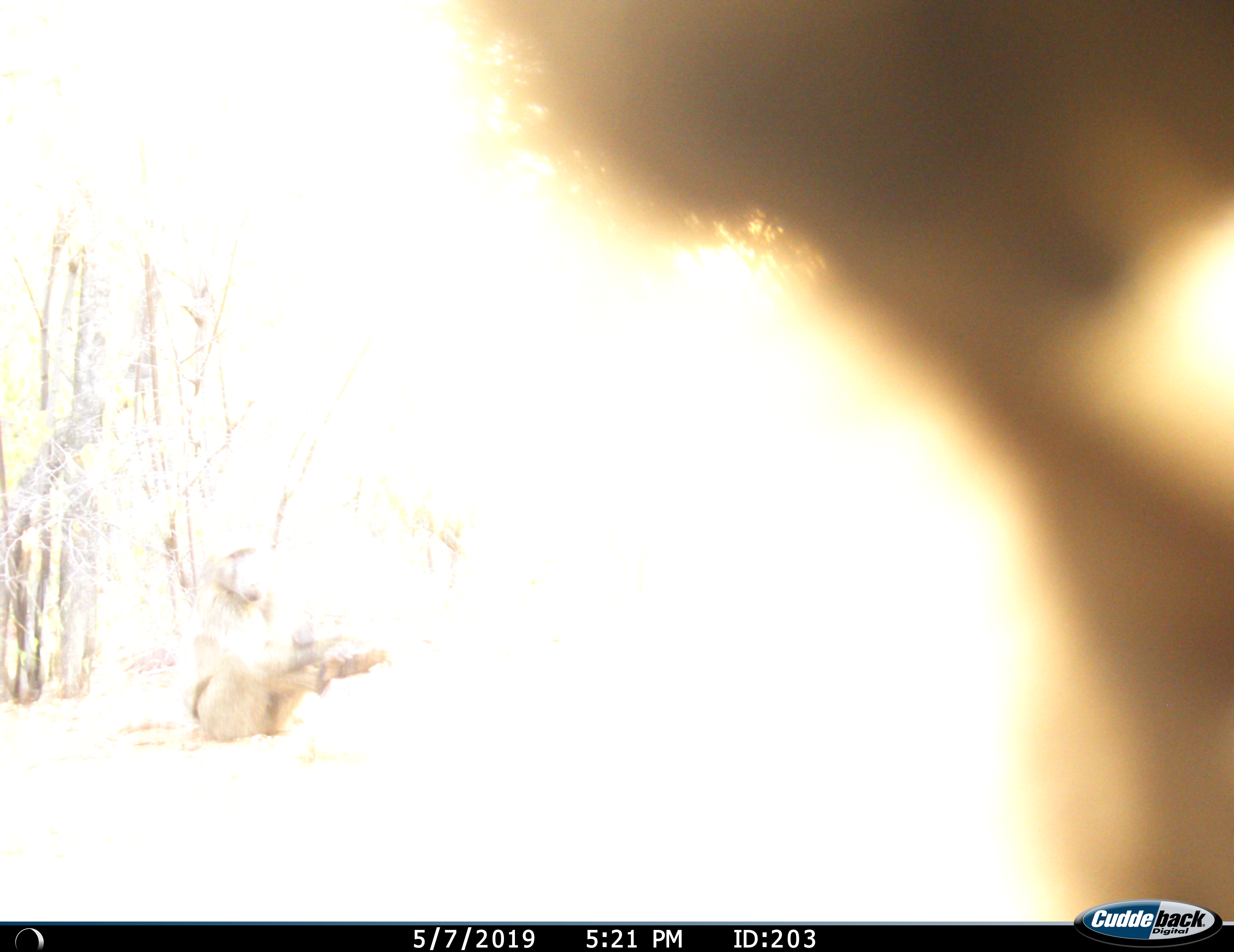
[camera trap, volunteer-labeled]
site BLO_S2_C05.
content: unidentified animal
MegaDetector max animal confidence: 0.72